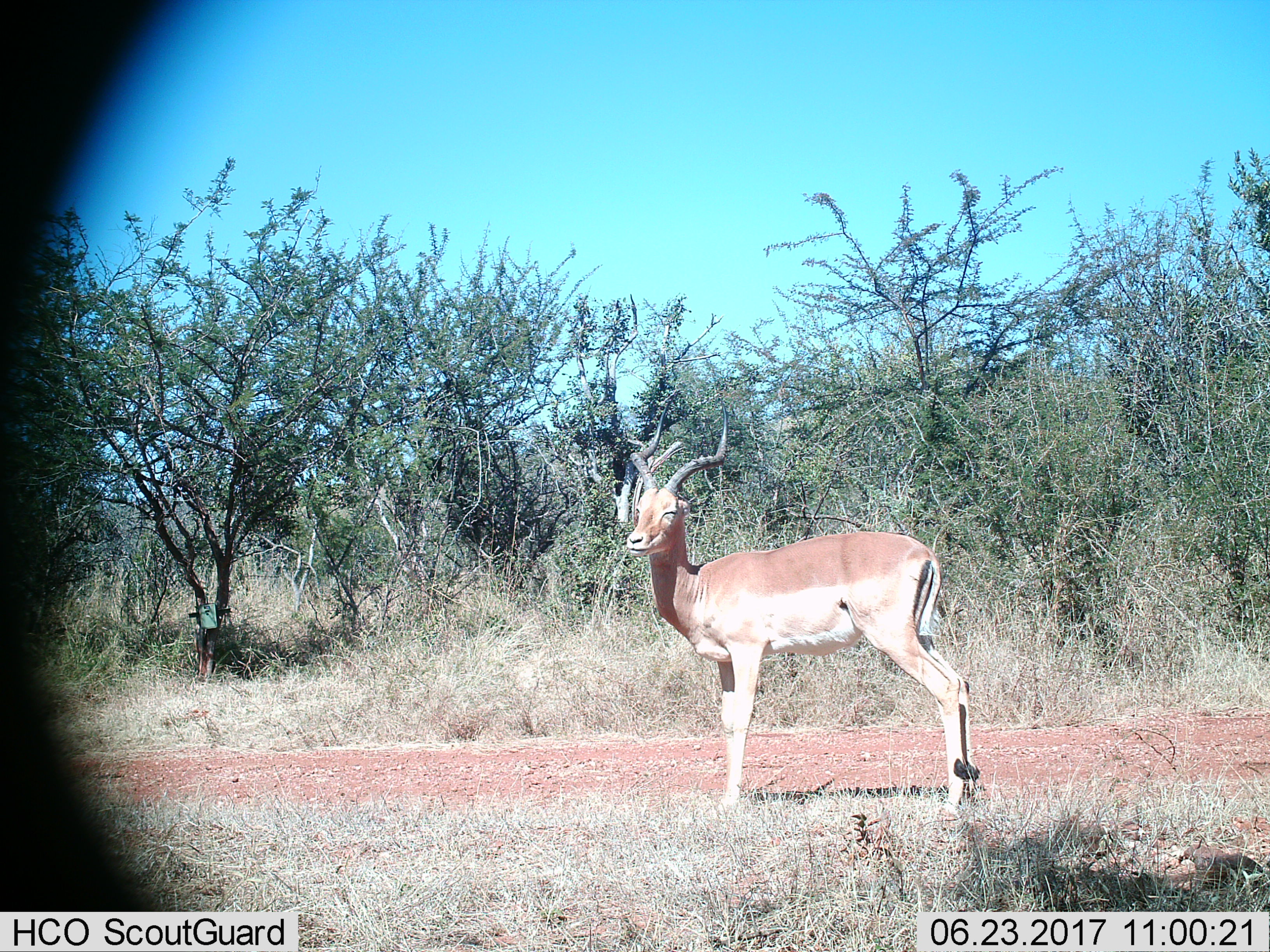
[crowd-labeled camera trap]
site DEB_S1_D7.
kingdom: Animalia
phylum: Chordata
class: Mammalia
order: Artiodactyla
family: Bovidae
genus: Aepyceros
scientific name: Aepyceros melampus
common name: impala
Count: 1.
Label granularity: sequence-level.